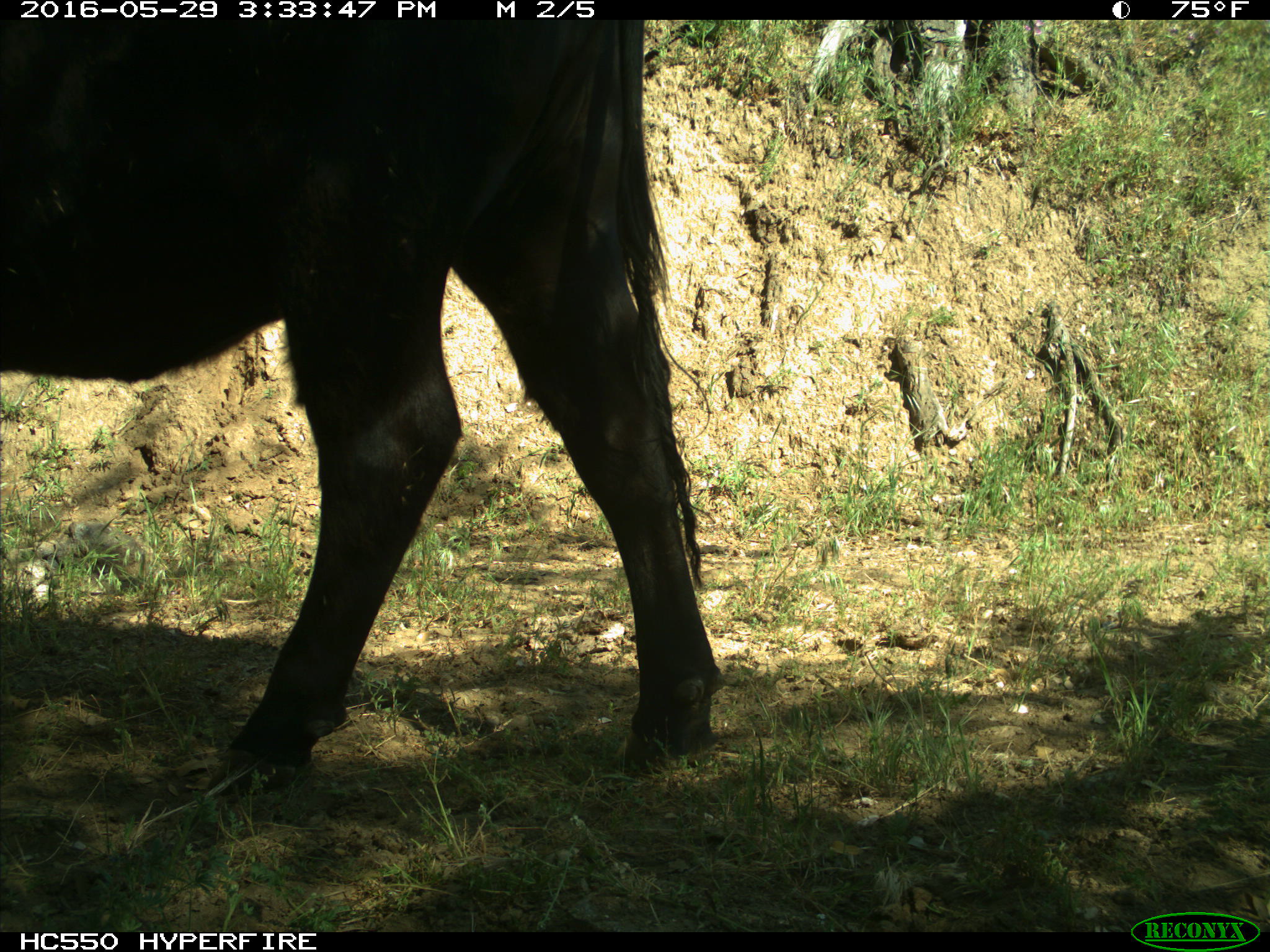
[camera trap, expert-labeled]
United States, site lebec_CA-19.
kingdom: Animalia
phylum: Chordata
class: Mammalia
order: Artiodactyla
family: Bovidae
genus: Bos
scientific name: Bos taurus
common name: domestic cow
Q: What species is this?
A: Bos taurus (domestic cow).